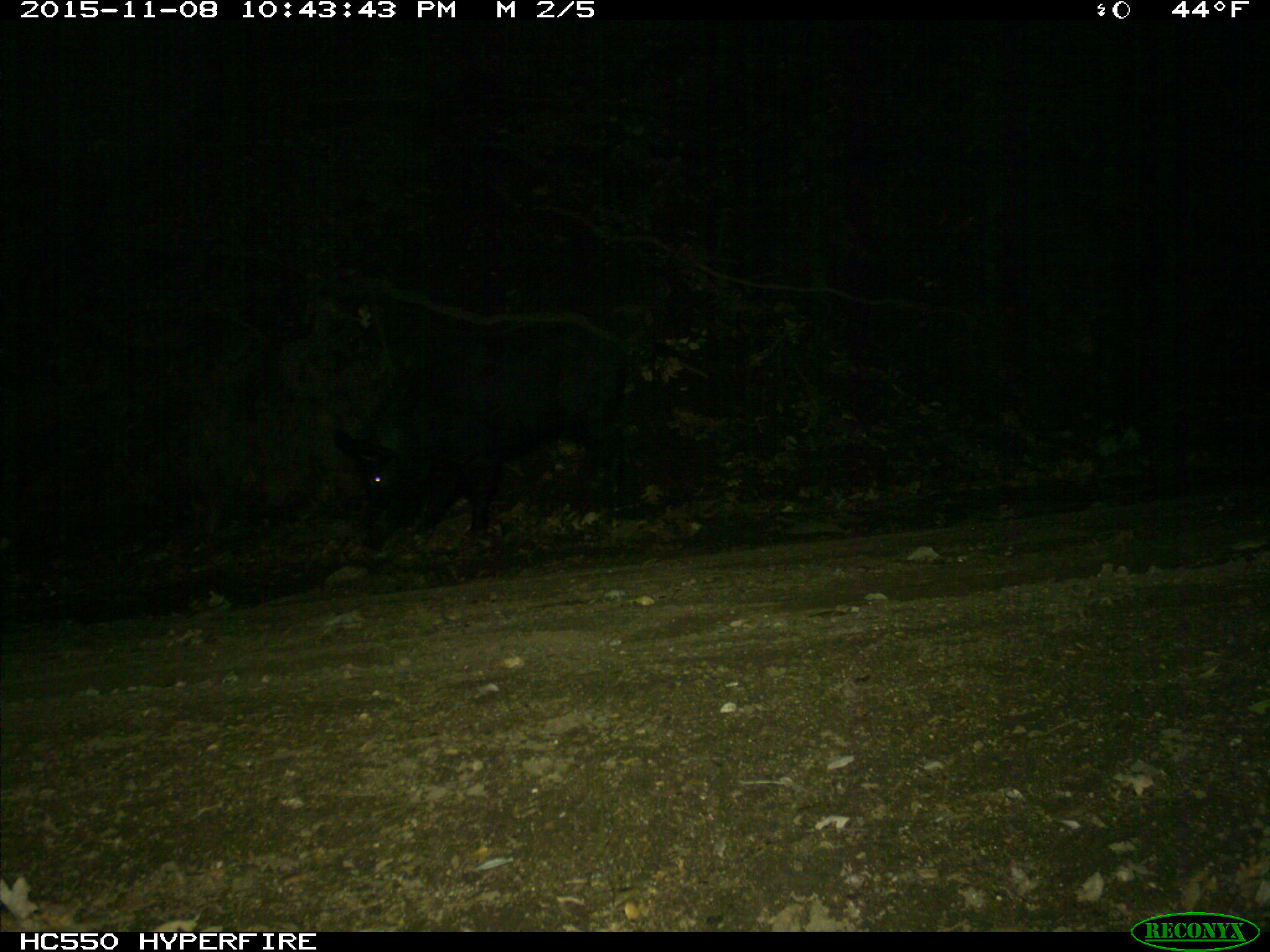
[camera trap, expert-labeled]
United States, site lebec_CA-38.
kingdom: Animalia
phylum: Chordata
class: Mammalia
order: Artiodactyla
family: Suidae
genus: Sus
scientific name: Sus scrofa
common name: wild boar